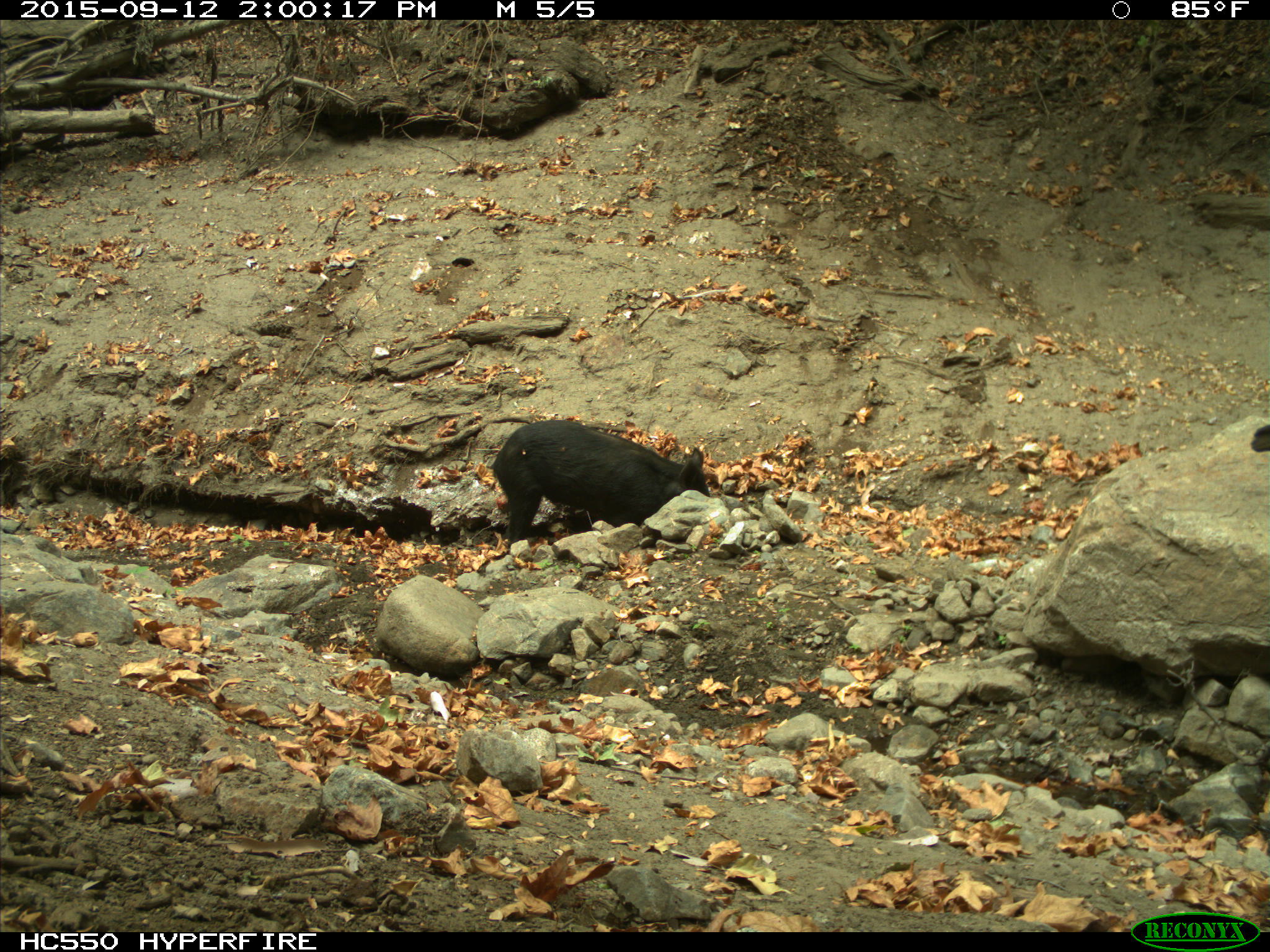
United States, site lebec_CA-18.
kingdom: Animalia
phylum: Chordata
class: Mammalia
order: Artiodactyla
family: Suidae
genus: Sus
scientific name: Sus scrofa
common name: wild boar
Sus scrofa (wild boar).